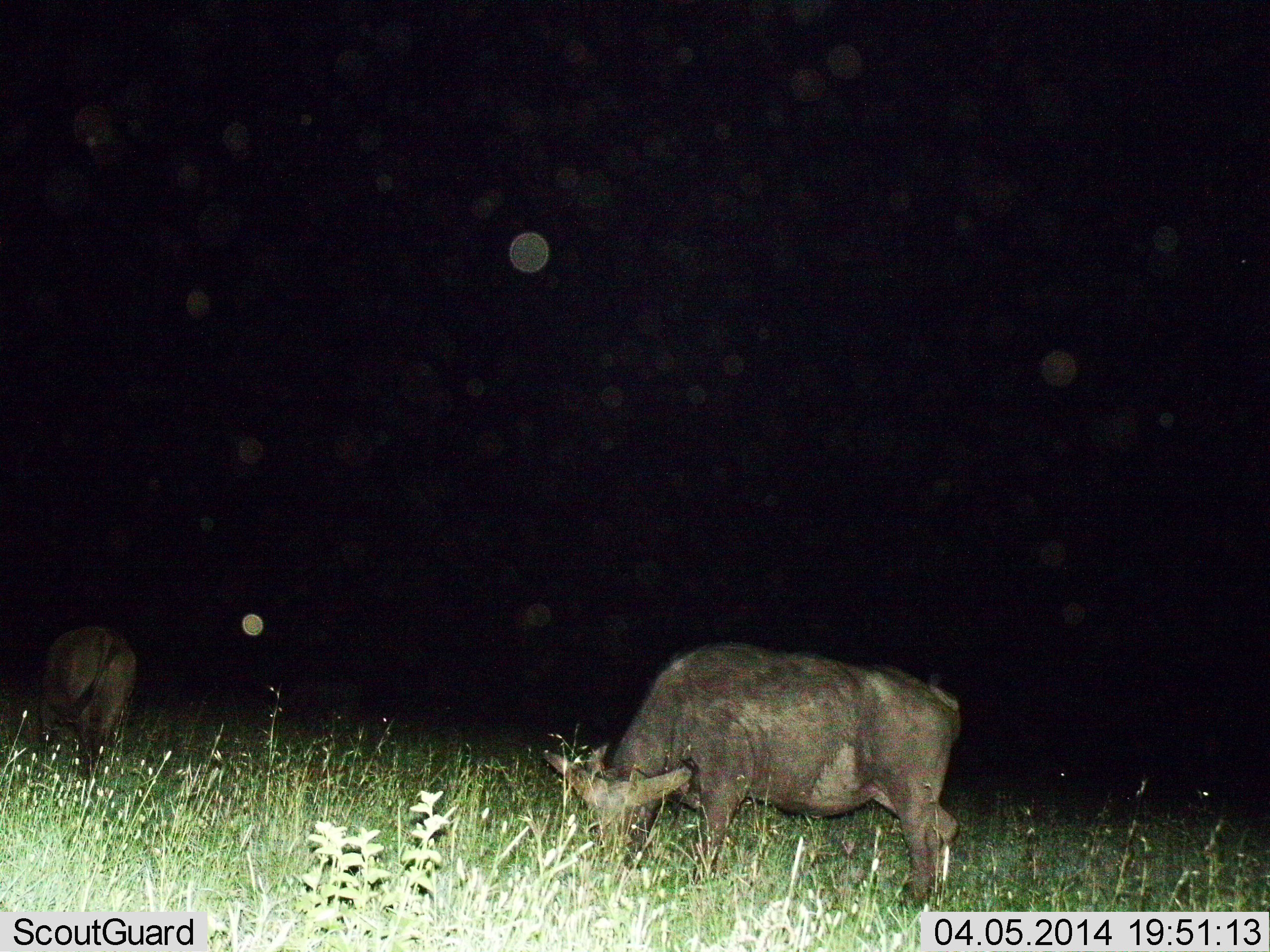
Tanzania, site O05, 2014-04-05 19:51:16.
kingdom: Animalia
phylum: Chordata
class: Mammalia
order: Artiodactyla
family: Bovidae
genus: Syncerus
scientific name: Syncerus caffer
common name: cape buffalo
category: buffalo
Buffalo (cape buffalo) (Syncerus caffer), count 2. Behavior (volunteer vote fractions): standing 40%, resting 0%, moving 0%, interacting 0%. Young present (vote fraction): 0%. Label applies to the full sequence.